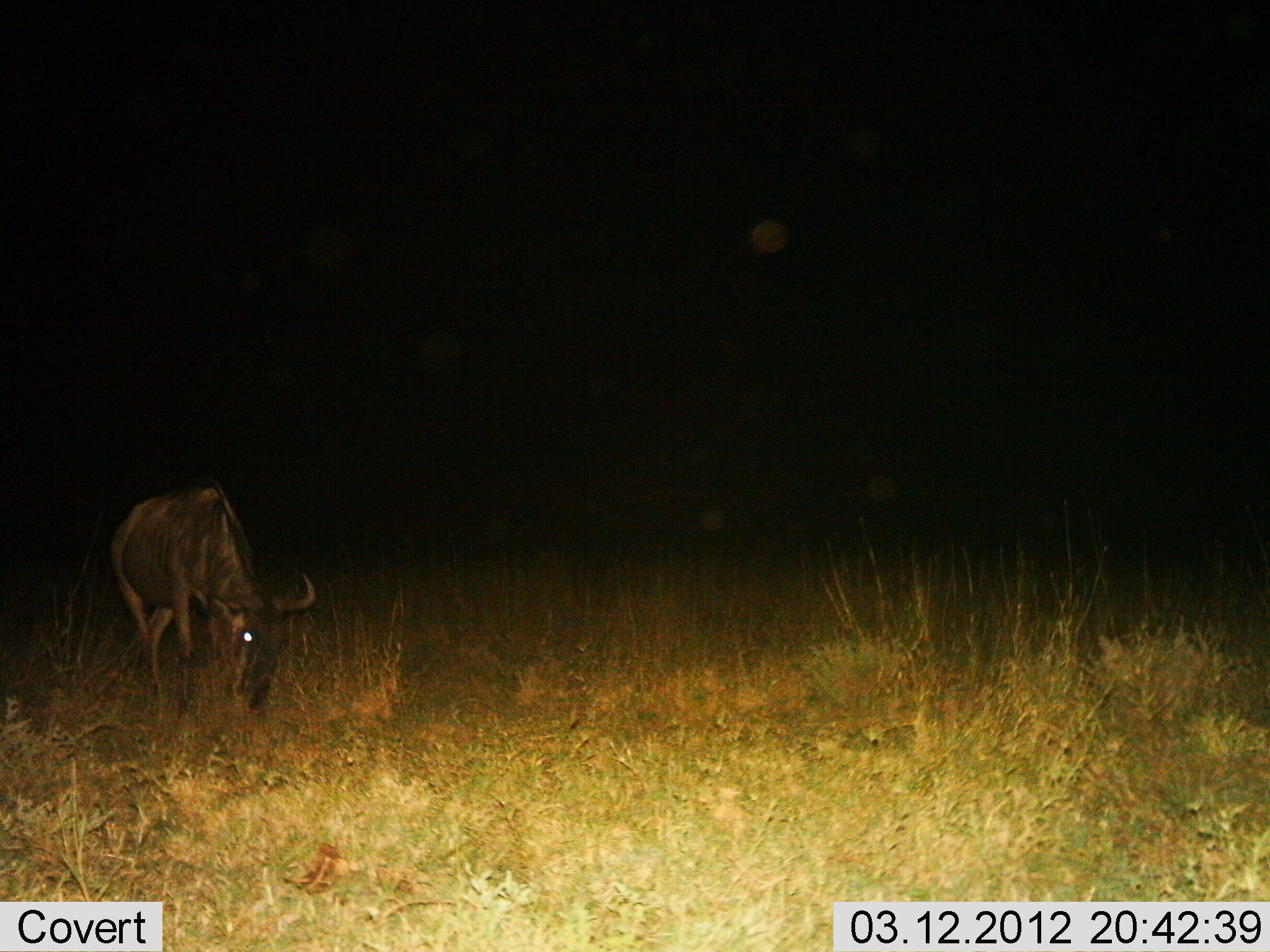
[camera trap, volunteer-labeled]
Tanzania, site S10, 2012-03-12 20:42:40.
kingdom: Animalia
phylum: Chordata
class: Mammalia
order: Artiodactyla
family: Bovidae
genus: Connochaetes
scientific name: Connochaetes taurinus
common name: blue wildebeest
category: wildebeest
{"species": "wildebeest (blue wildebeest) (Connochaetes taurinus)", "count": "1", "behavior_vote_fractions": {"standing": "21%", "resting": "0%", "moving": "0%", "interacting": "0%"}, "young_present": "0%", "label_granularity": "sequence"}